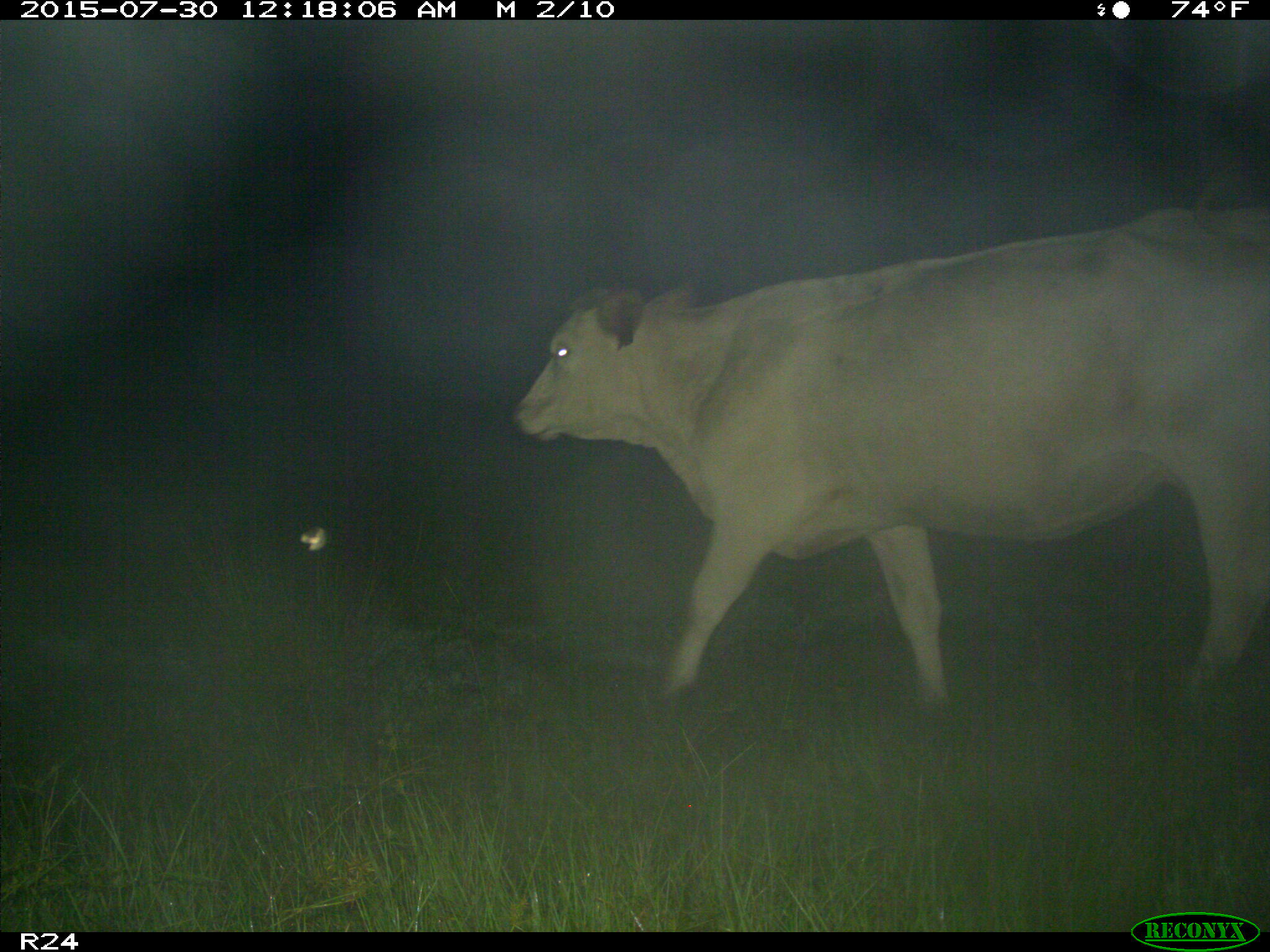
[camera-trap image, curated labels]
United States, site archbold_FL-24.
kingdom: Animalia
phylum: Chordata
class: Mammalia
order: Artiodactyla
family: Bovidae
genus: Bos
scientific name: Bos taurus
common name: domestic cow